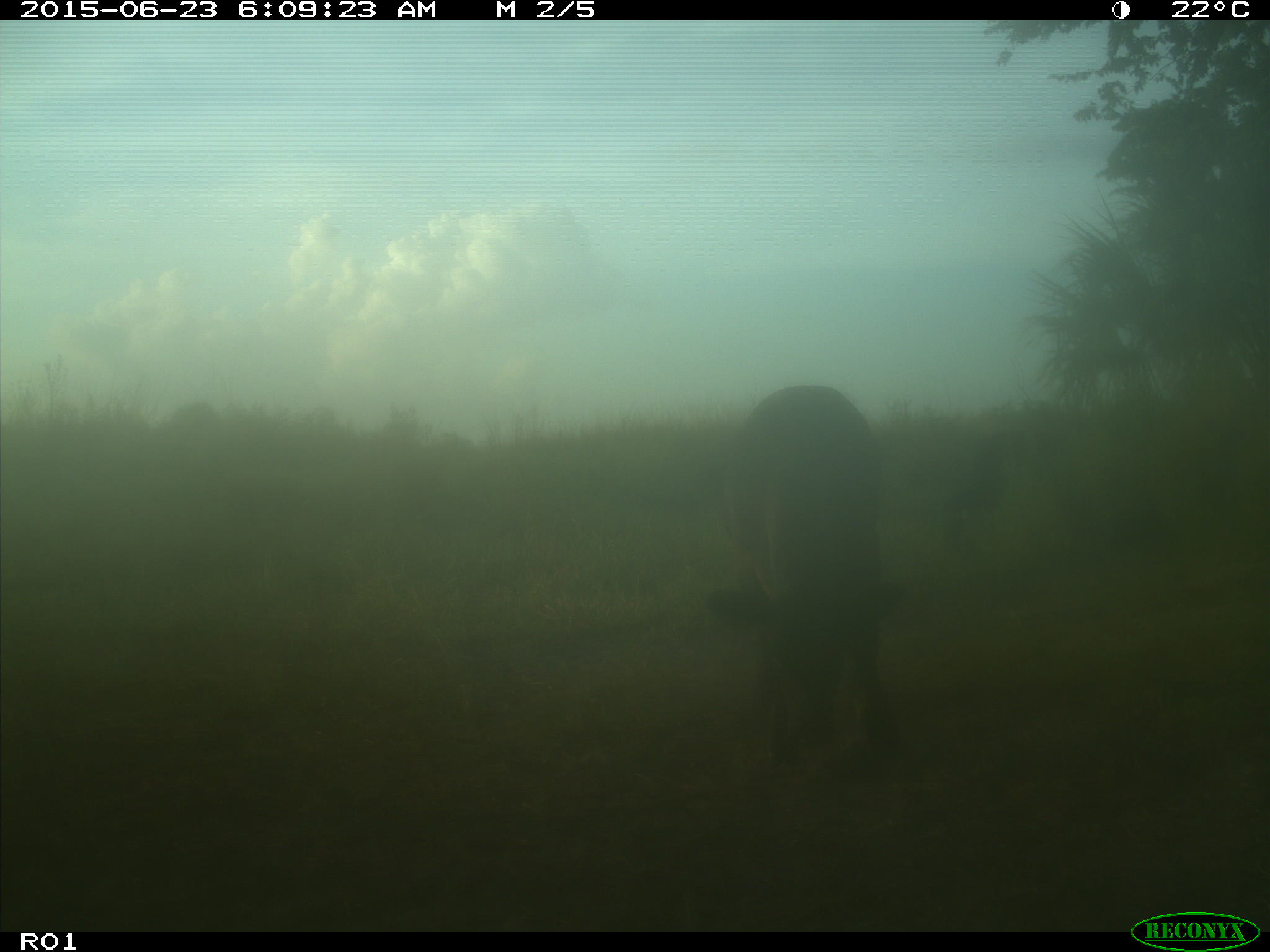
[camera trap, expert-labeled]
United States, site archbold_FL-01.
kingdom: Animalia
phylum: Chordata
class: Mammalia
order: Artiodactyla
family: Bovidae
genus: Bos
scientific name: Bos taurus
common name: domestic cow